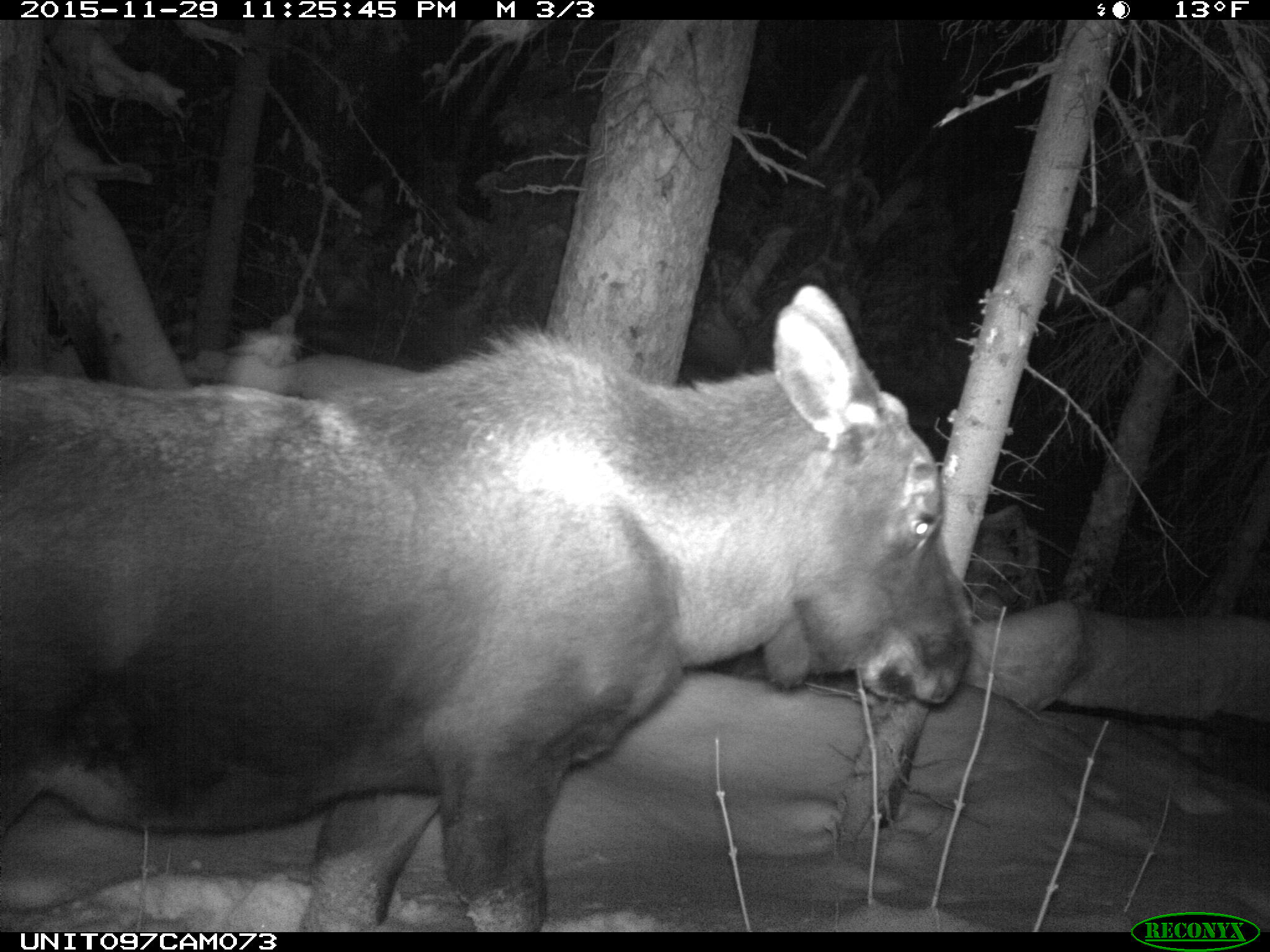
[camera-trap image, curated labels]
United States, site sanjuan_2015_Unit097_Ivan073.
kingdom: Animalia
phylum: Chordata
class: Mammalia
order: Artiodactyla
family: Cervidae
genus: Alces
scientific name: Alces alces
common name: moose